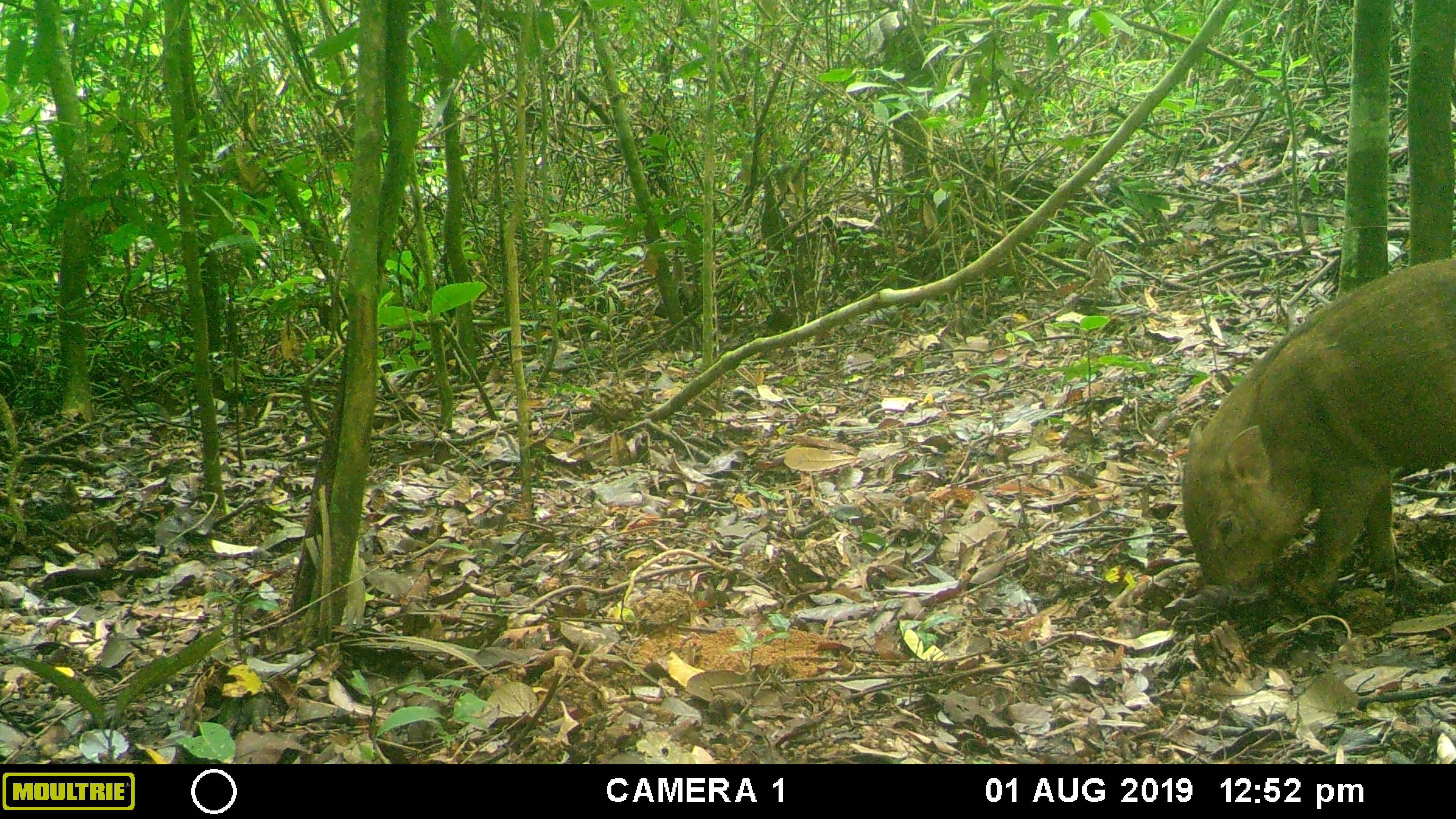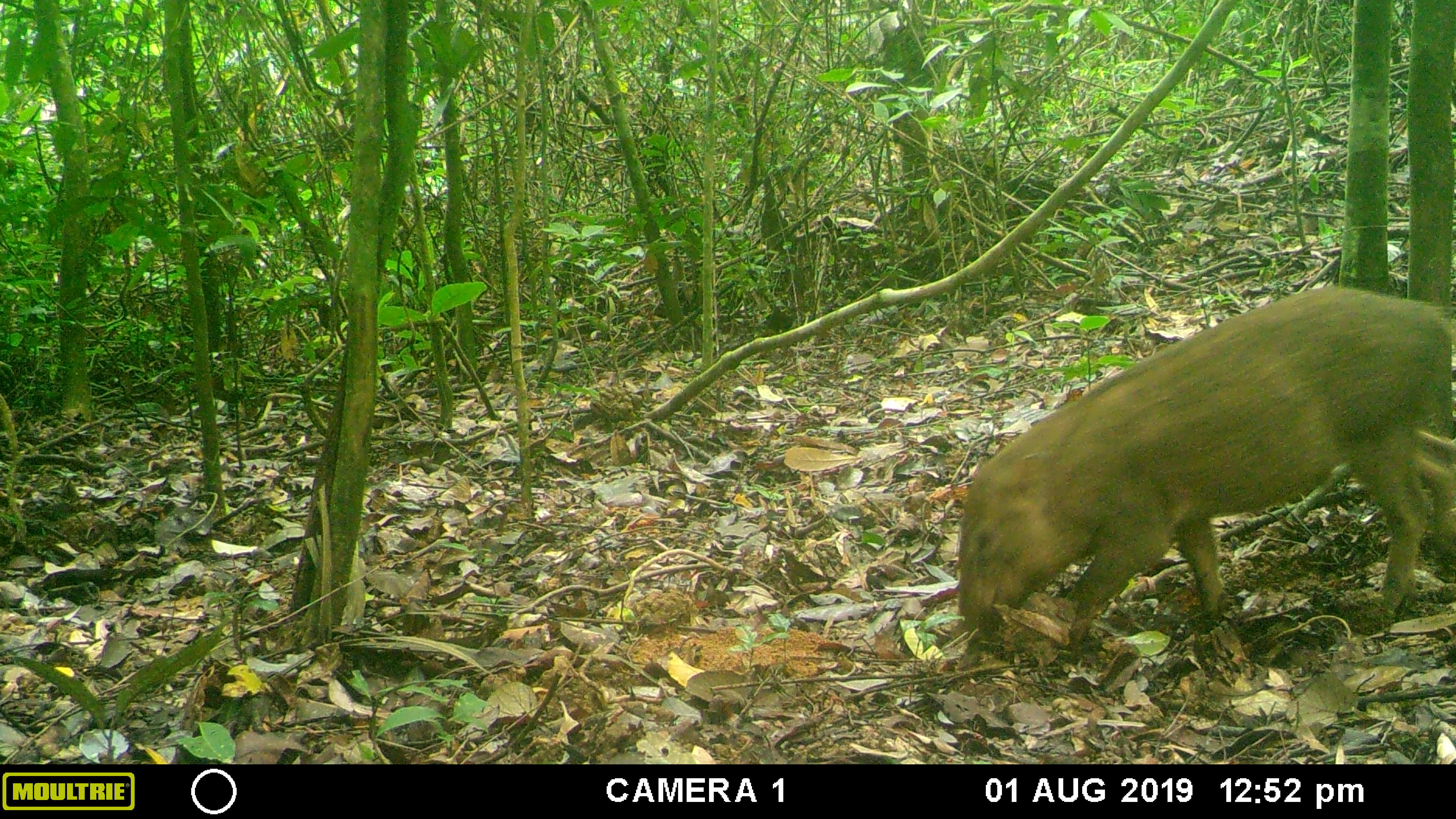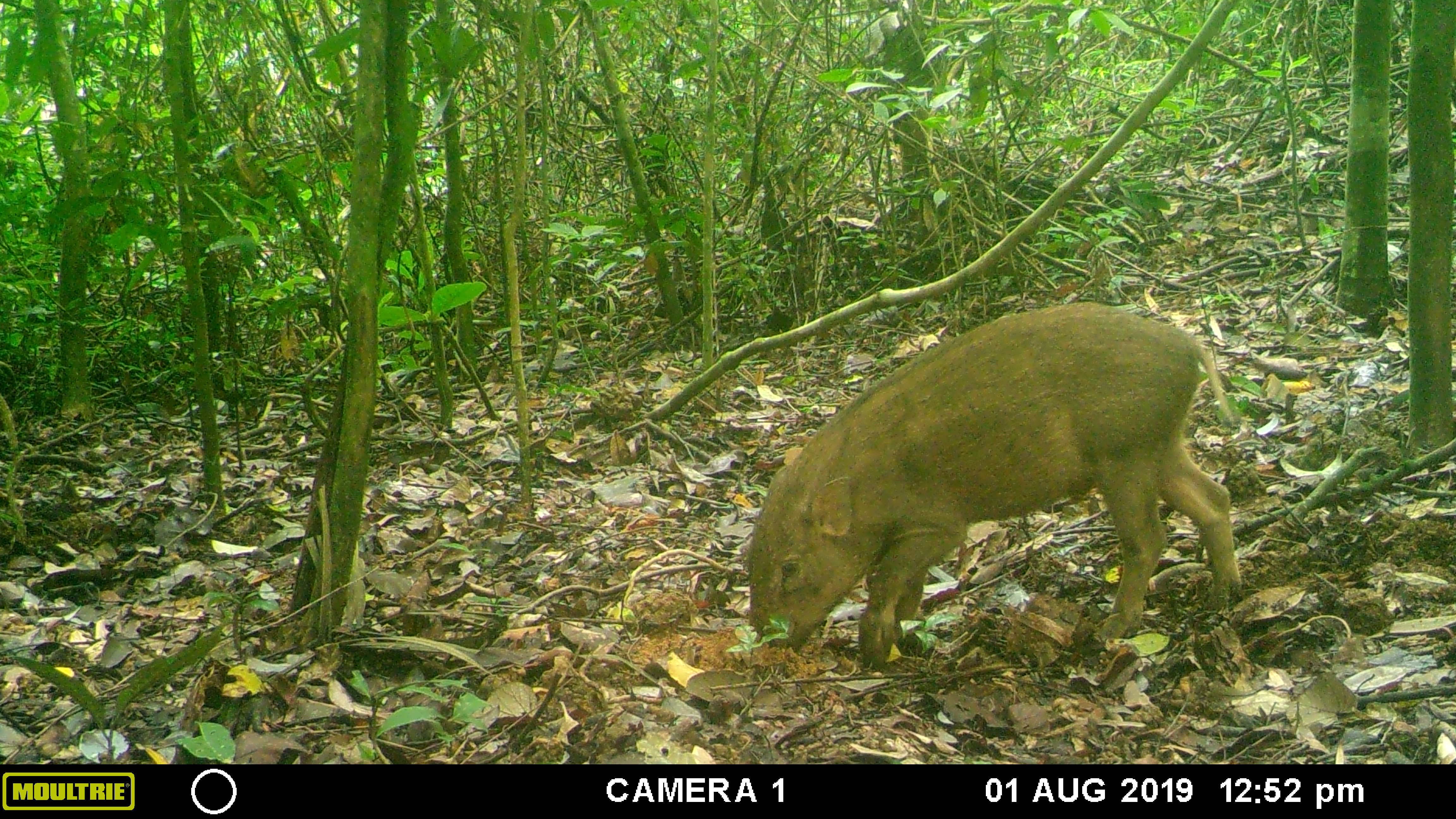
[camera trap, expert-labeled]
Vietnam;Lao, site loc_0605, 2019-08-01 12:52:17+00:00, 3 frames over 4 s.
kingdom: Animalia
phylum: Chordata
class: Mammalia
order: Artiodactyla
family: Suidae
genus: Sus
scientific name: Sus scrofa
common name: eurasian wild pig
Eurasian wild pig (Sus scrofa). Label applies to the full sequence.